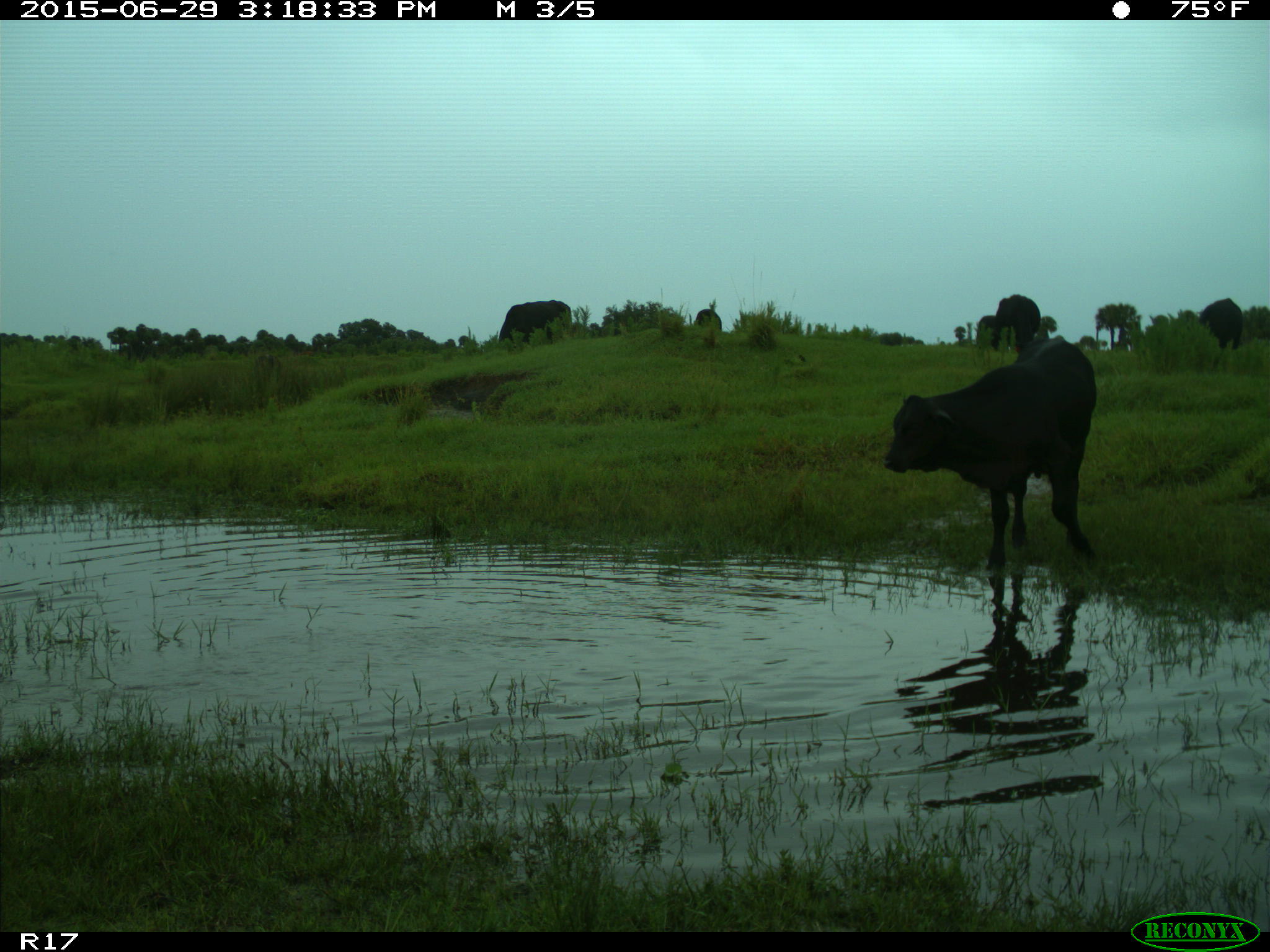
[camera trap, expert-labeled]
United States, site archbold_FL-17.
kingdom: Animalia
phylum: Chordata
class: Mammalia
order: Artiodactyla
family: Bovidae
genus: Bos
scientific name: Bos taurus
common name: domestic cow